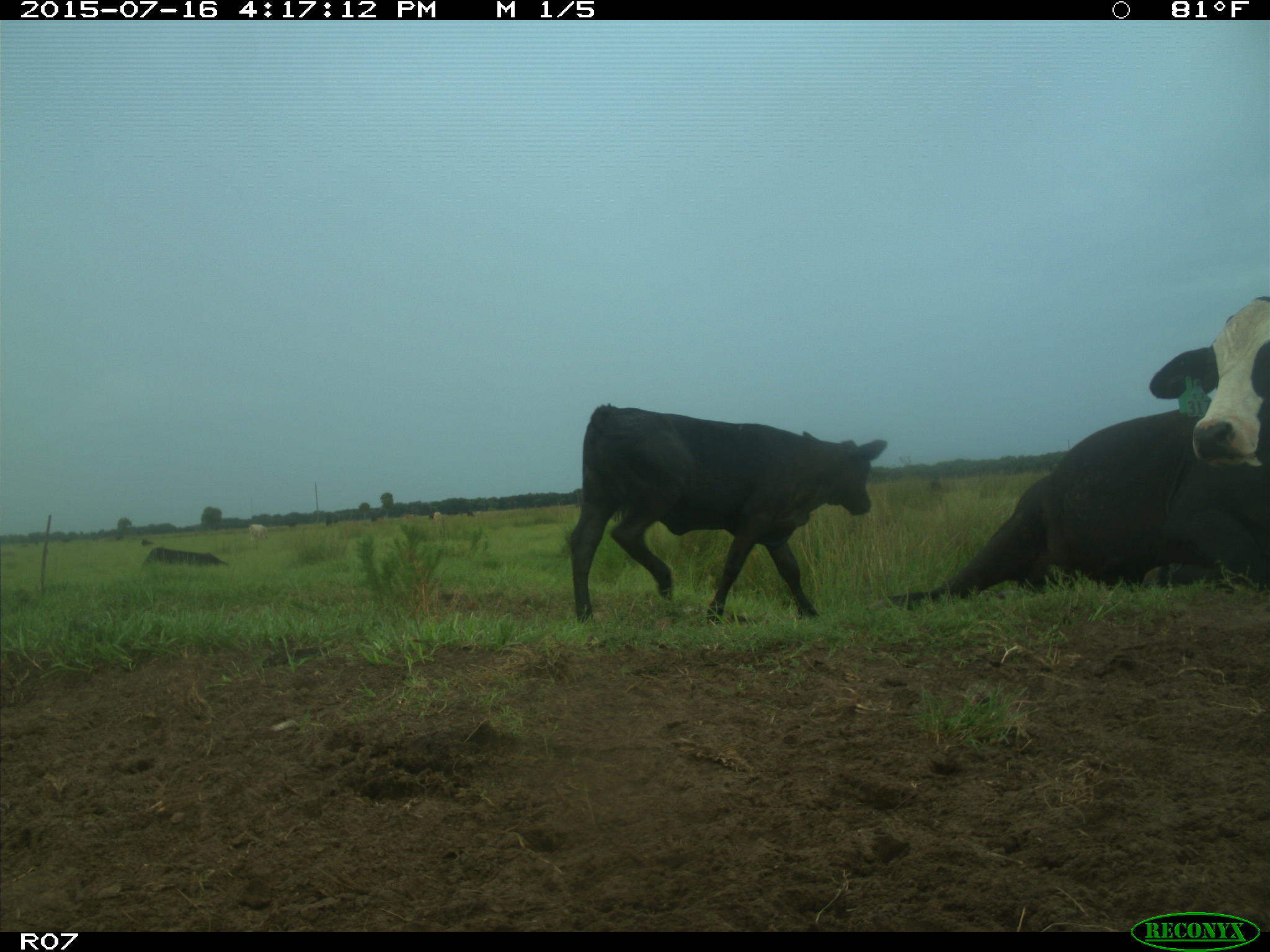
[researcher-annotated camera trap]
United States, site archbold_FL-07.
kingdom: Animalia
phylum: Chordata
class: Mammalia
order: Artiodactyla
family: Bovidae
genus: Bos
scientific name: Bos taurus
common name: domestic cow